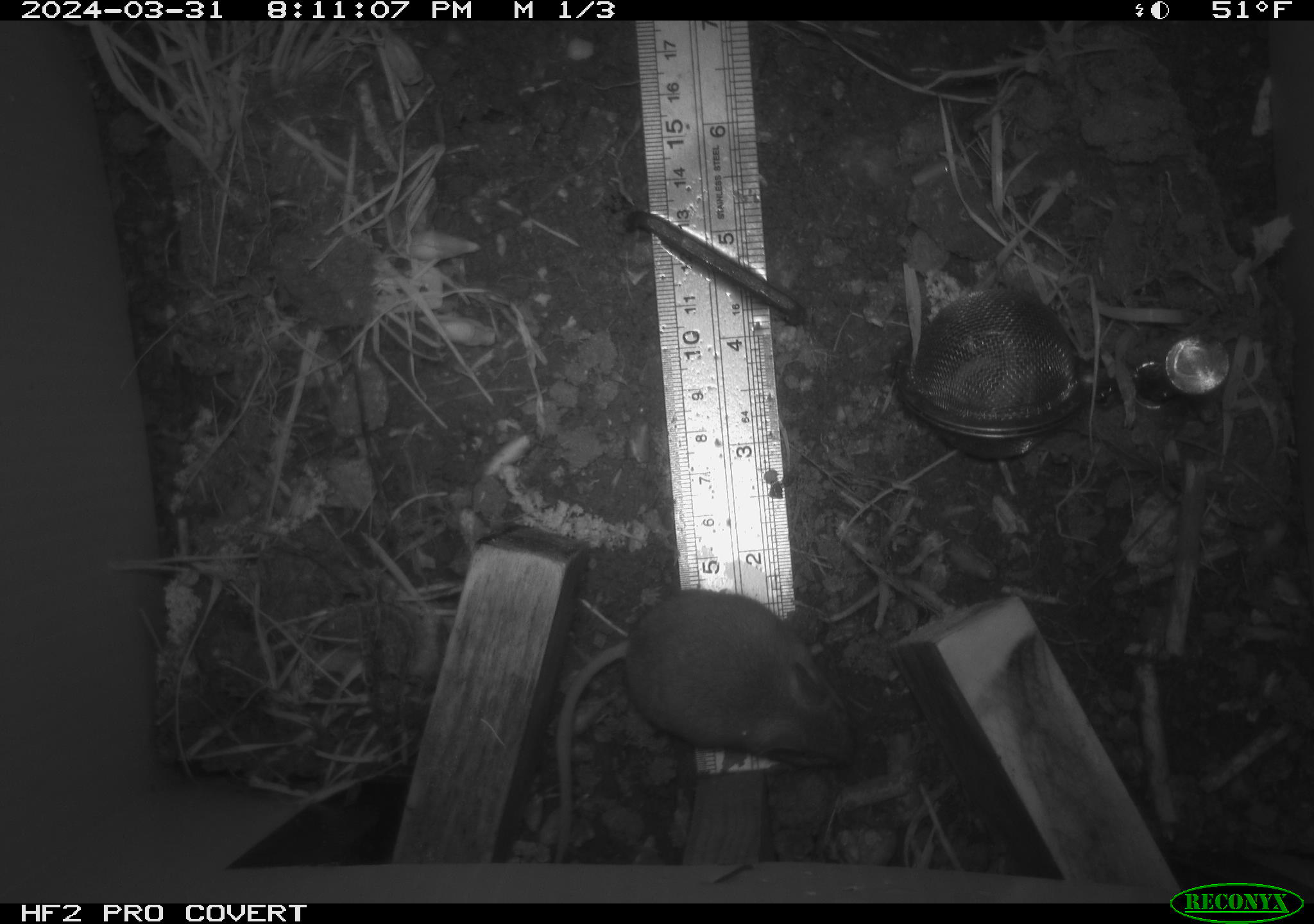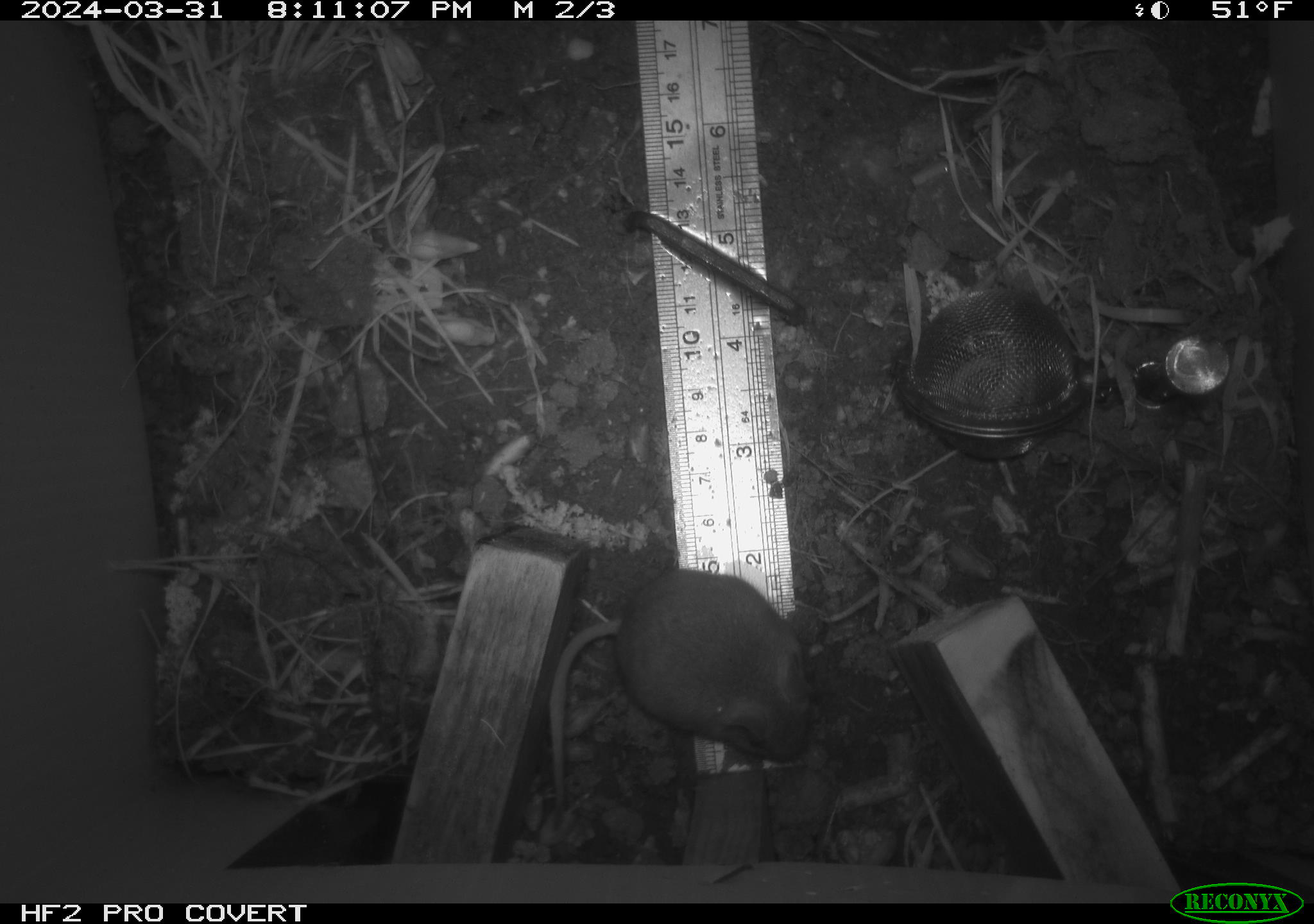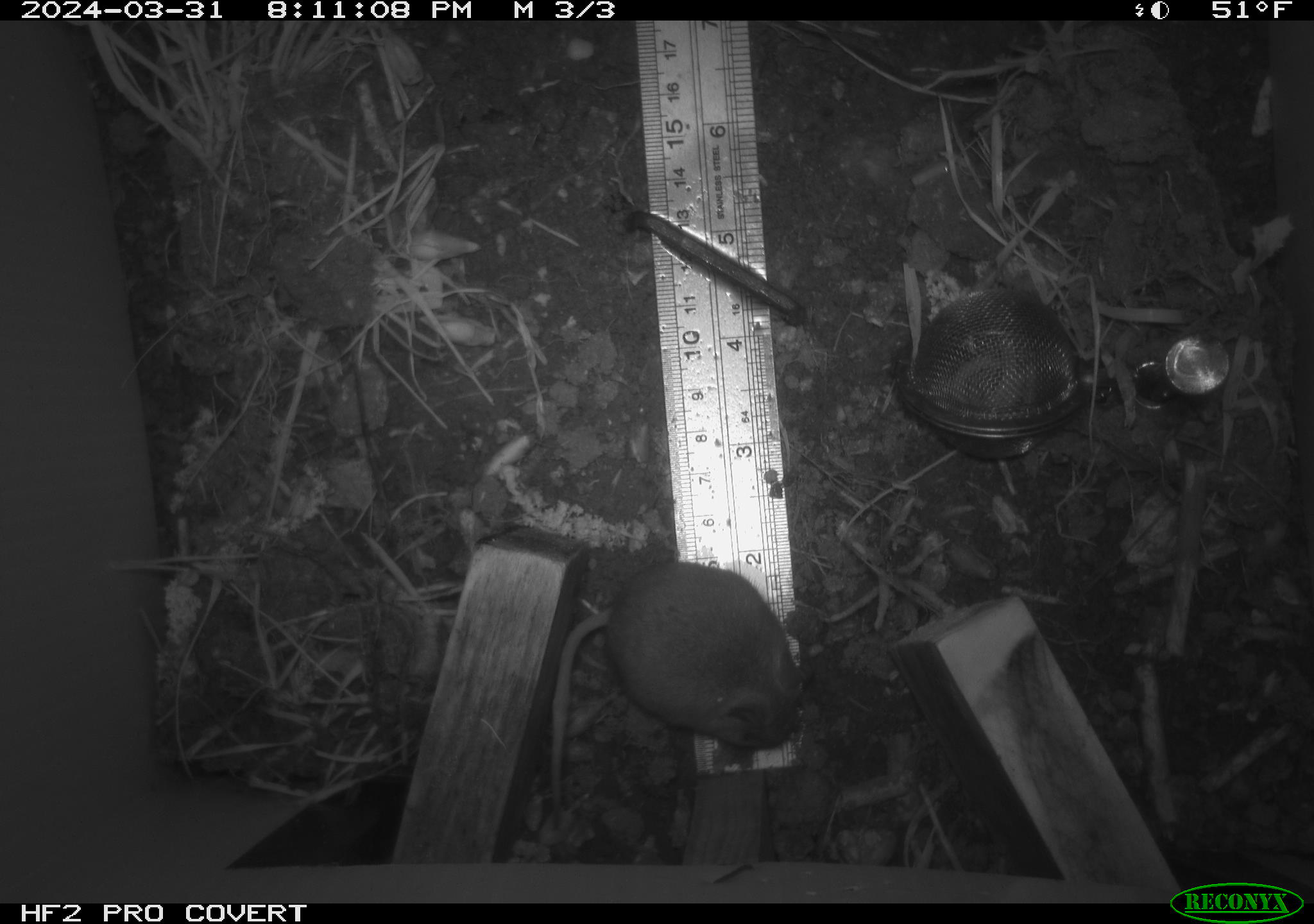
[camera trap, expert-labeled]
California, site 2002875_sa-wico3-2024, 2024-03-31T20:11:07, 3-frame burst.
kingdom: Animalia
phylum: Chordata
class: Mammalia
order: Rodentia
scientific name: Rodentia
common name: mouse species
Mouse species (Rodentia).